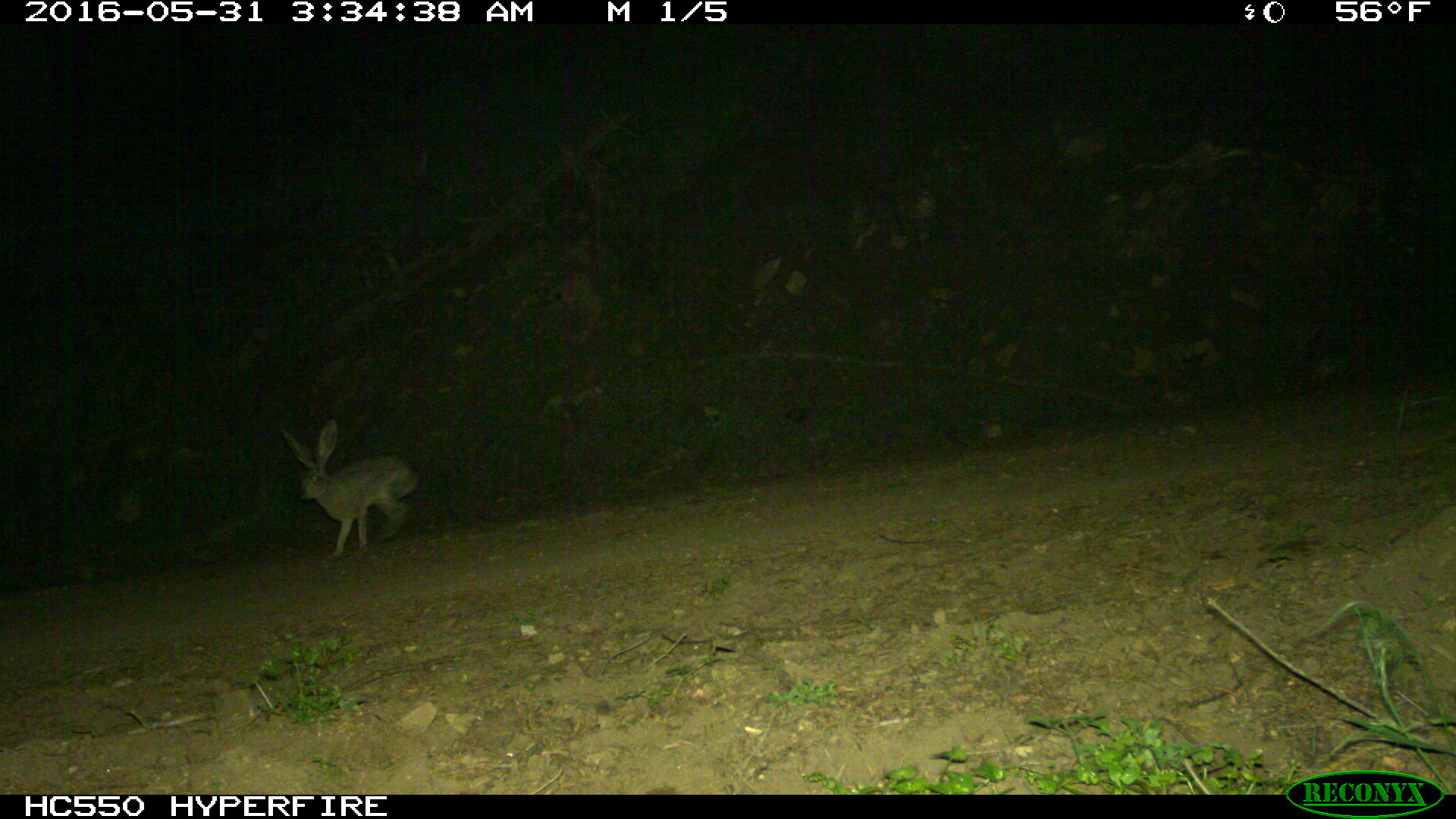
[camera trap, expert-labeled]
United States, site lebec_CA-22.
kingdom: Animalia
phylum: Chordata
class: Mammalia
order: Lagomorpha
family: Leporidae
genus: Lepus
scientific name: Lepus californicus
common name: black-tailed jackrabbit